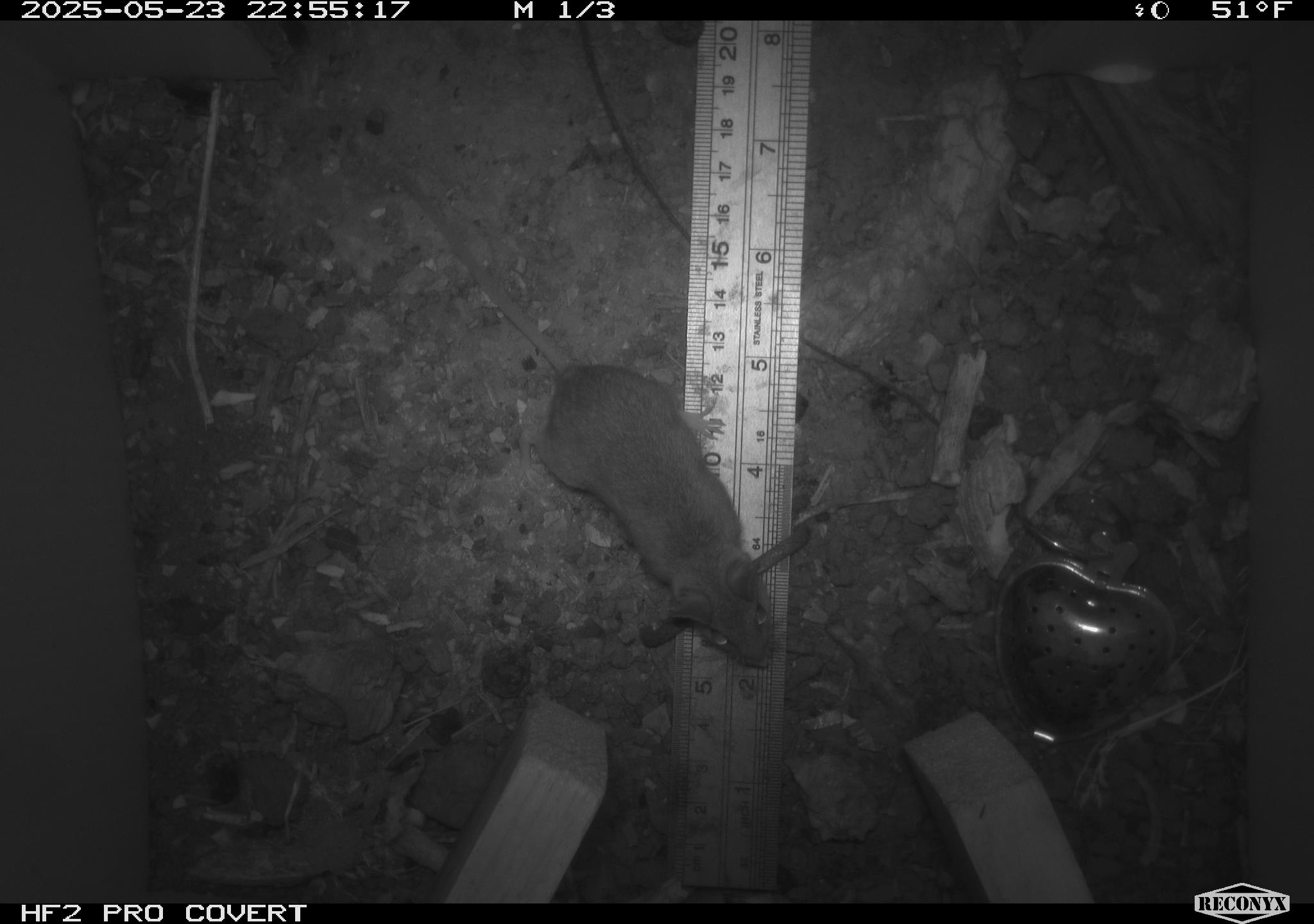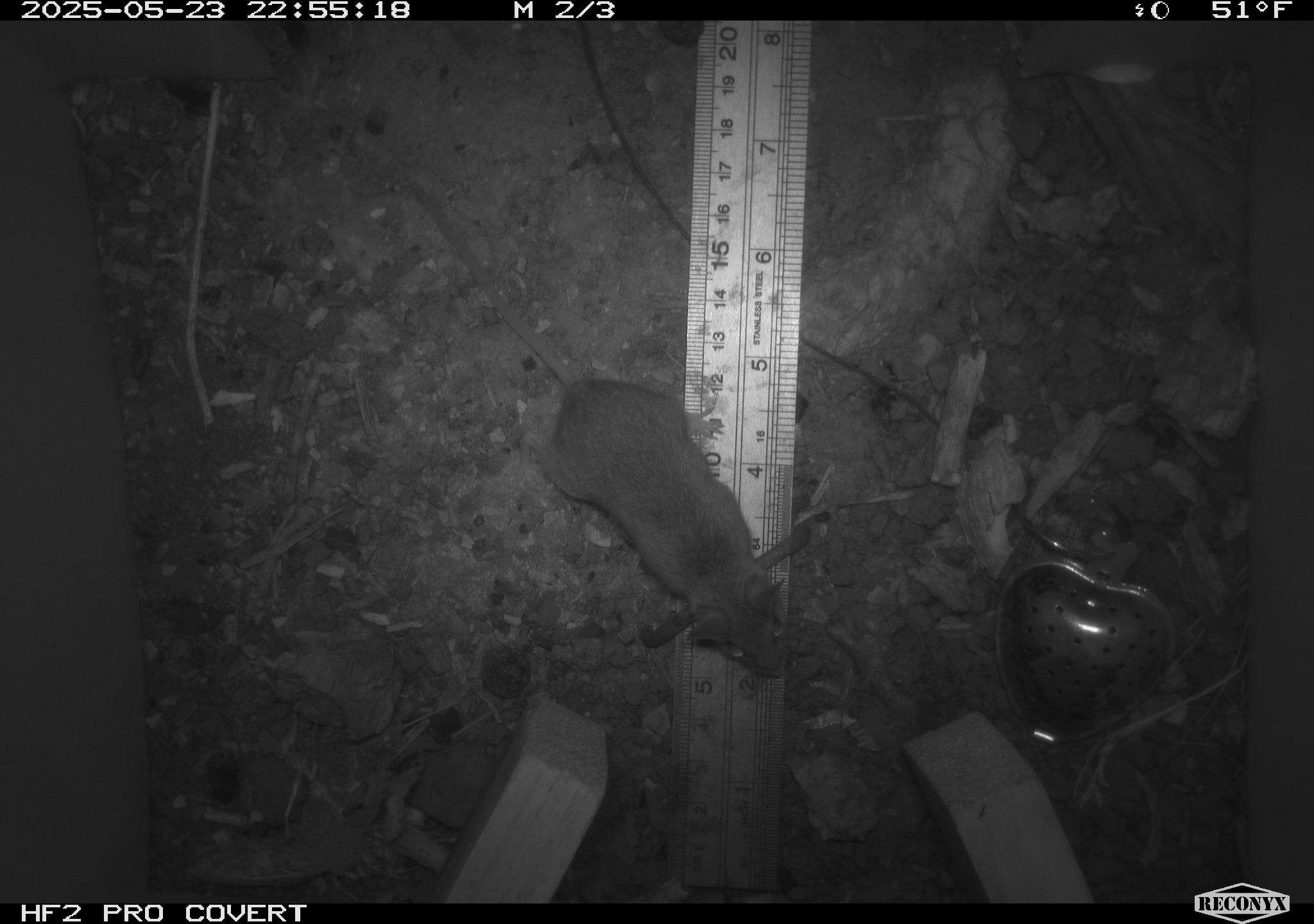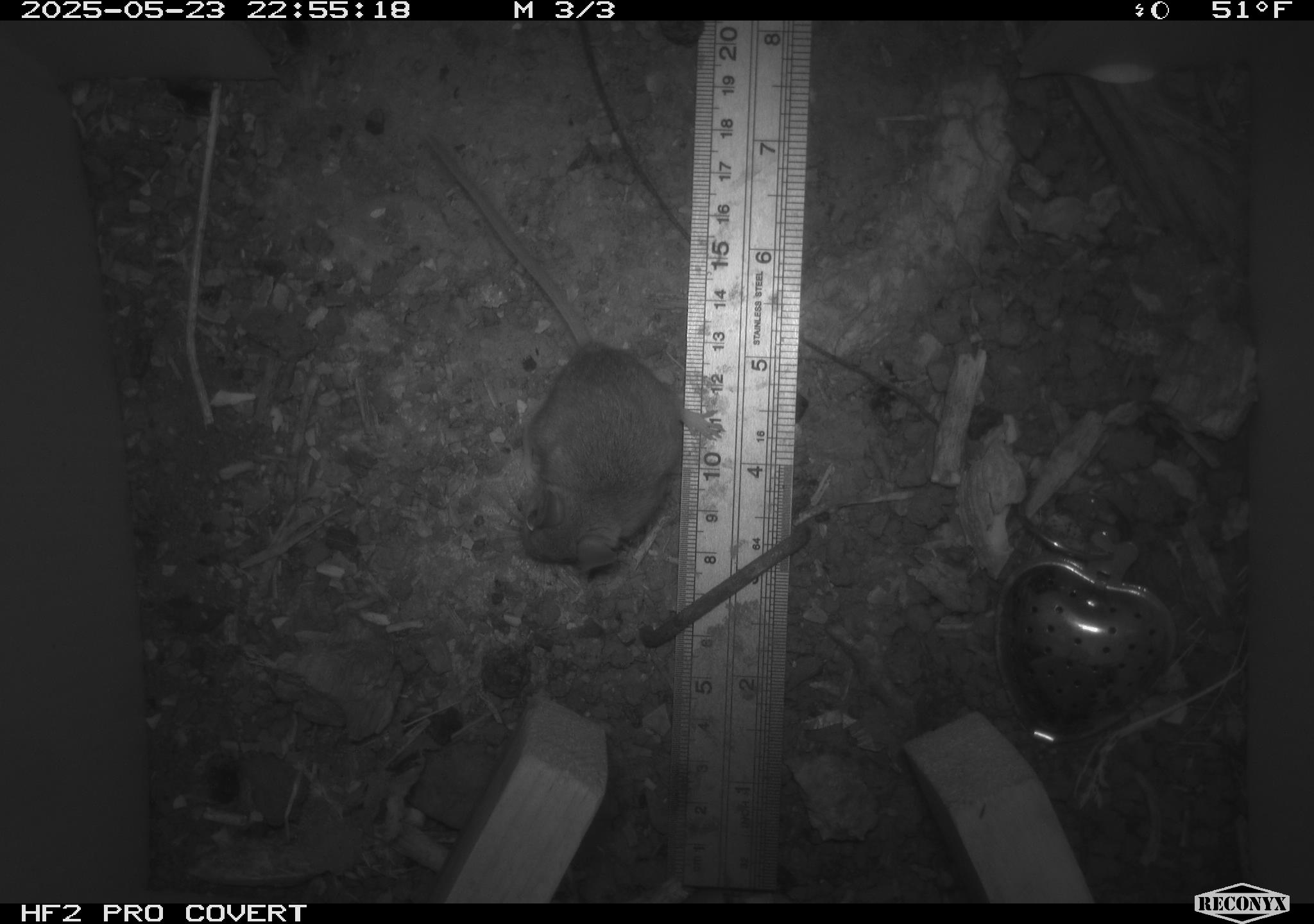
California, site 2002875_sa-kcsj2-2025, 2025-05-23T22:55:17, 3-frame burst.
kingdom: Animalia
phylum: Chordata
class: Mammalia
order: Rodentia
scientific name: Rodentia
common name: rodent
Rodent (Rodentia).